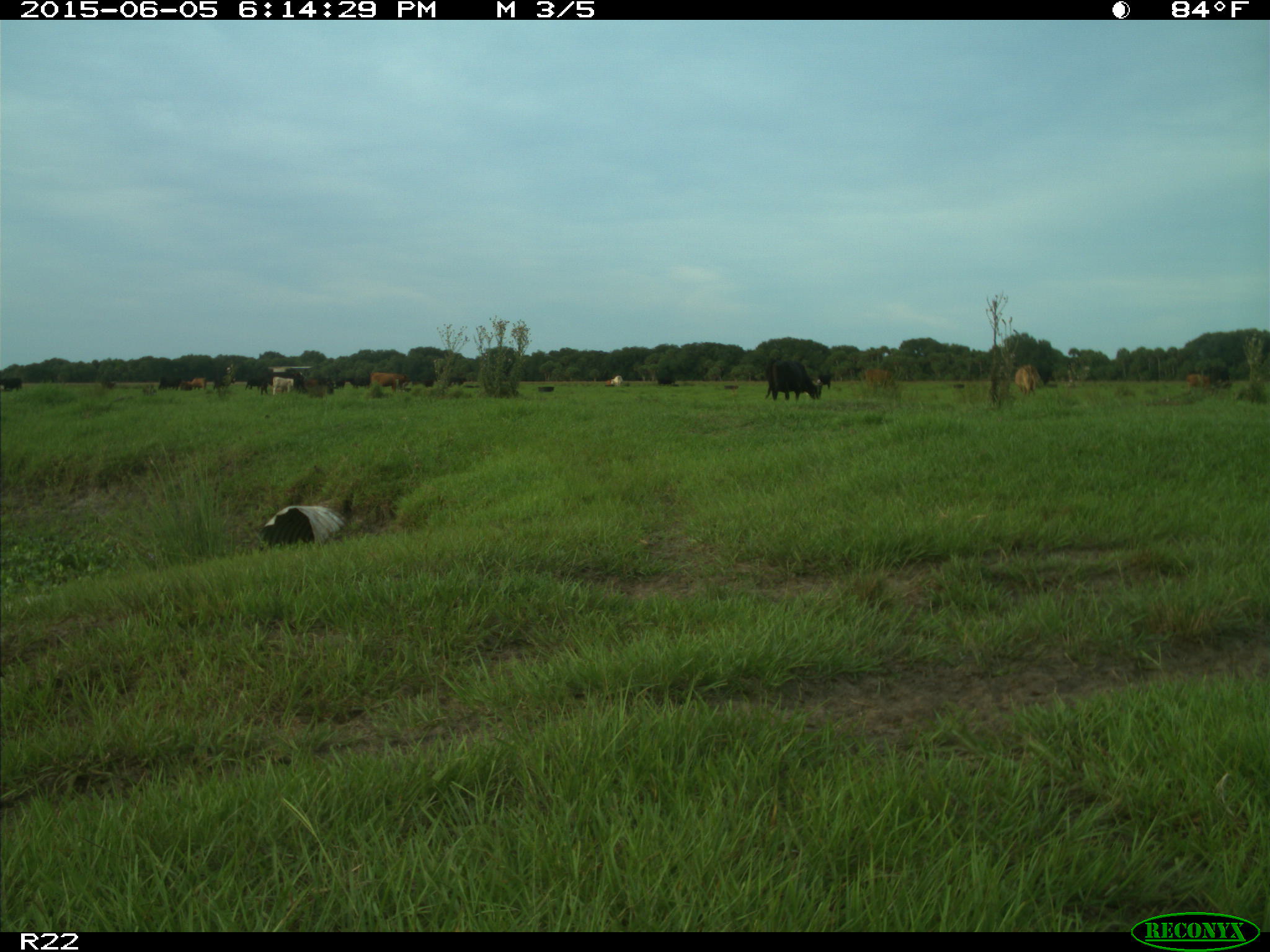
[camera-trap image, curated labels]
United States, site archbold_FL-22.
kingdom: Animalia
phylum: Chordata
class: Mammalia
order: Artiodactyla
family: Bovidae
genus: Bos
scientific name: Bos taurus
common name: domestic cow